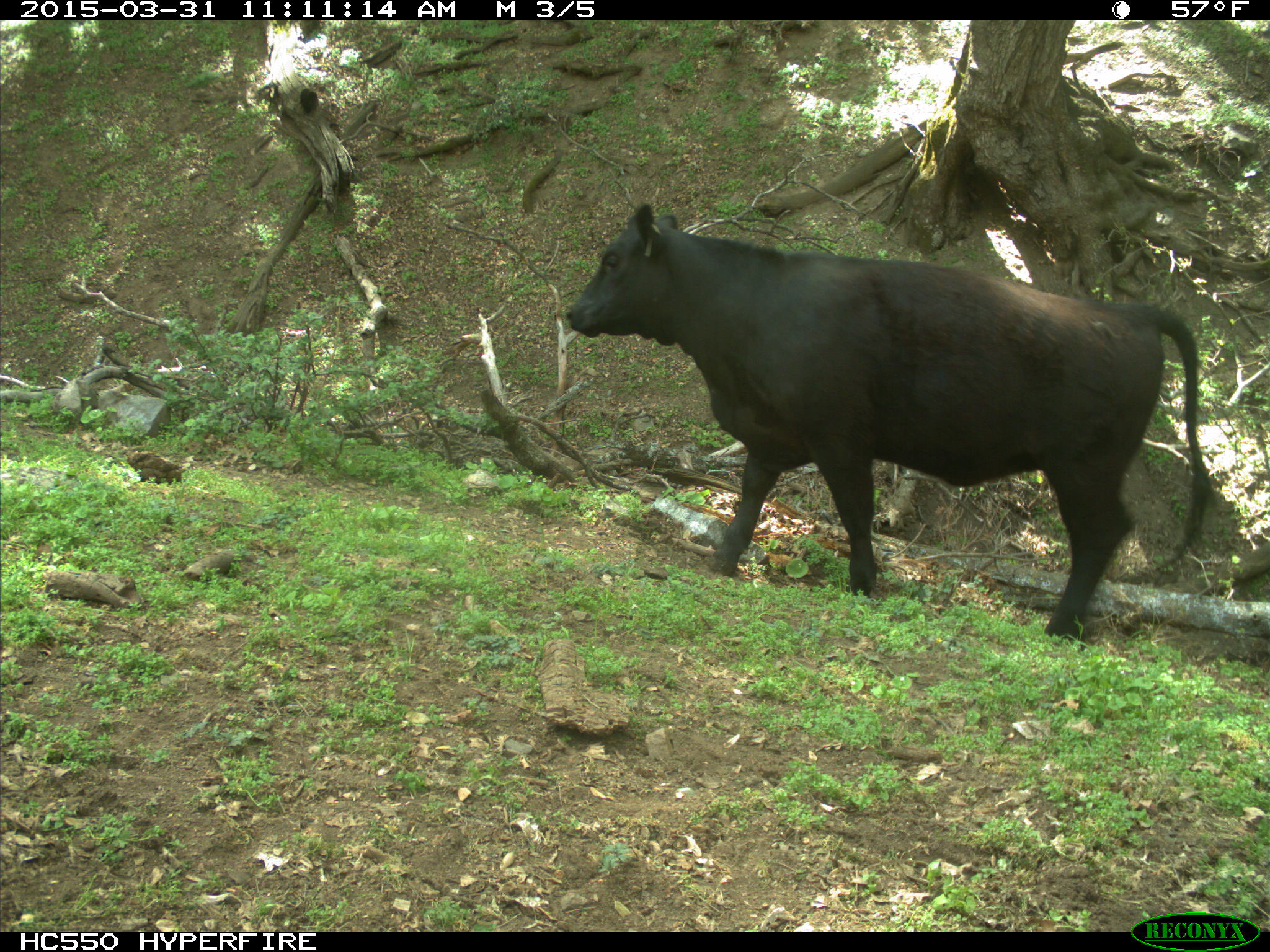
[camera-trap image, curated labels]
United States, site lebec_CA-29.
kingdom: Animalia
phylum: Chordata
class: Mammalia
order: Artiodactyla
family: Bovidae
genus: Bos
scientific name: Bos taurus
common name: domestic cow